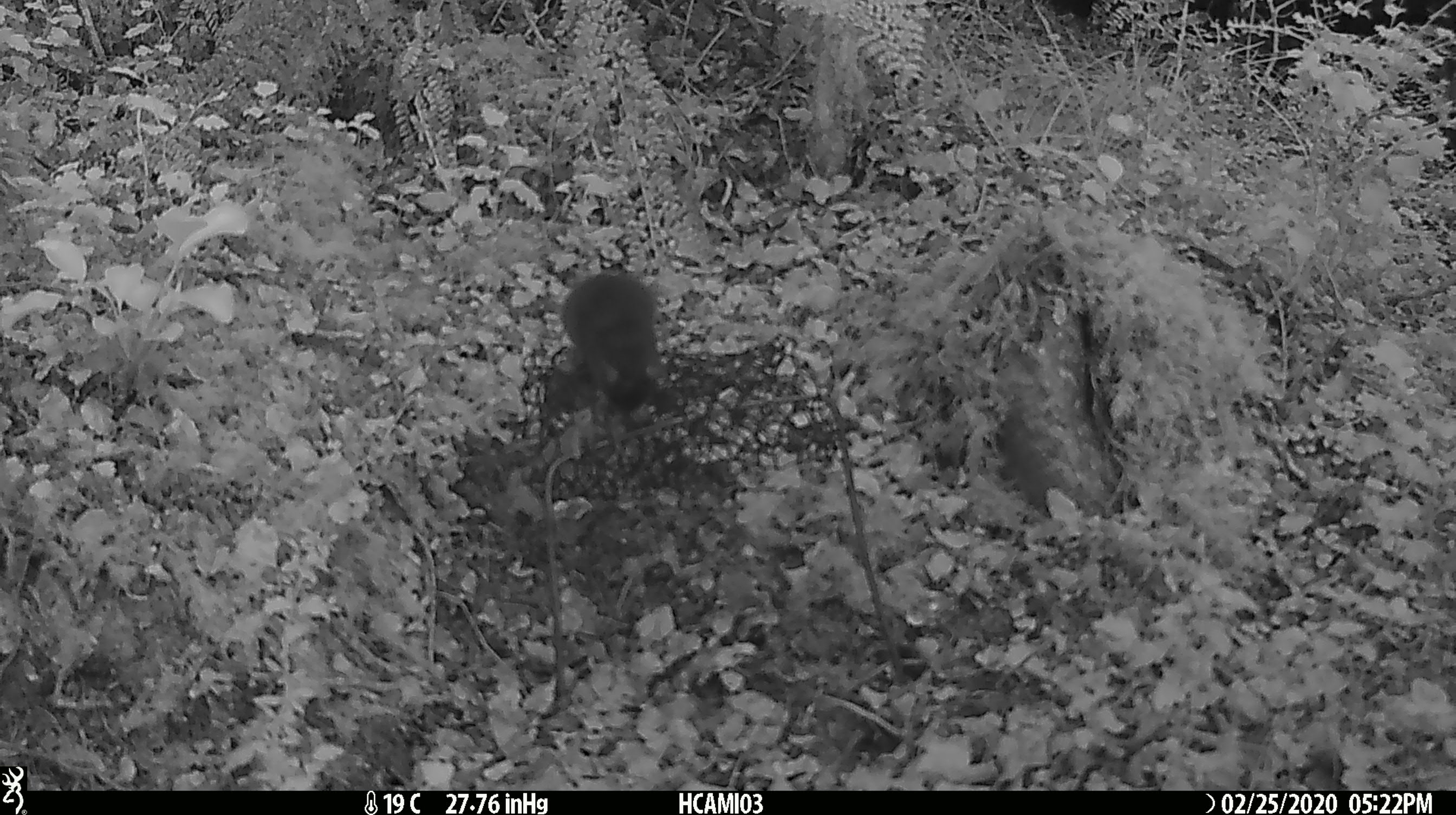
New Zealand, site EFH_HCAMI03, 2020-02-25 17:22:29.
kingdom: Animalia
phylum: Chordata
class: Mammalia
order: Rodentia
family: Muridae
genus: Mus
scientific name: Mus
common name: mouse